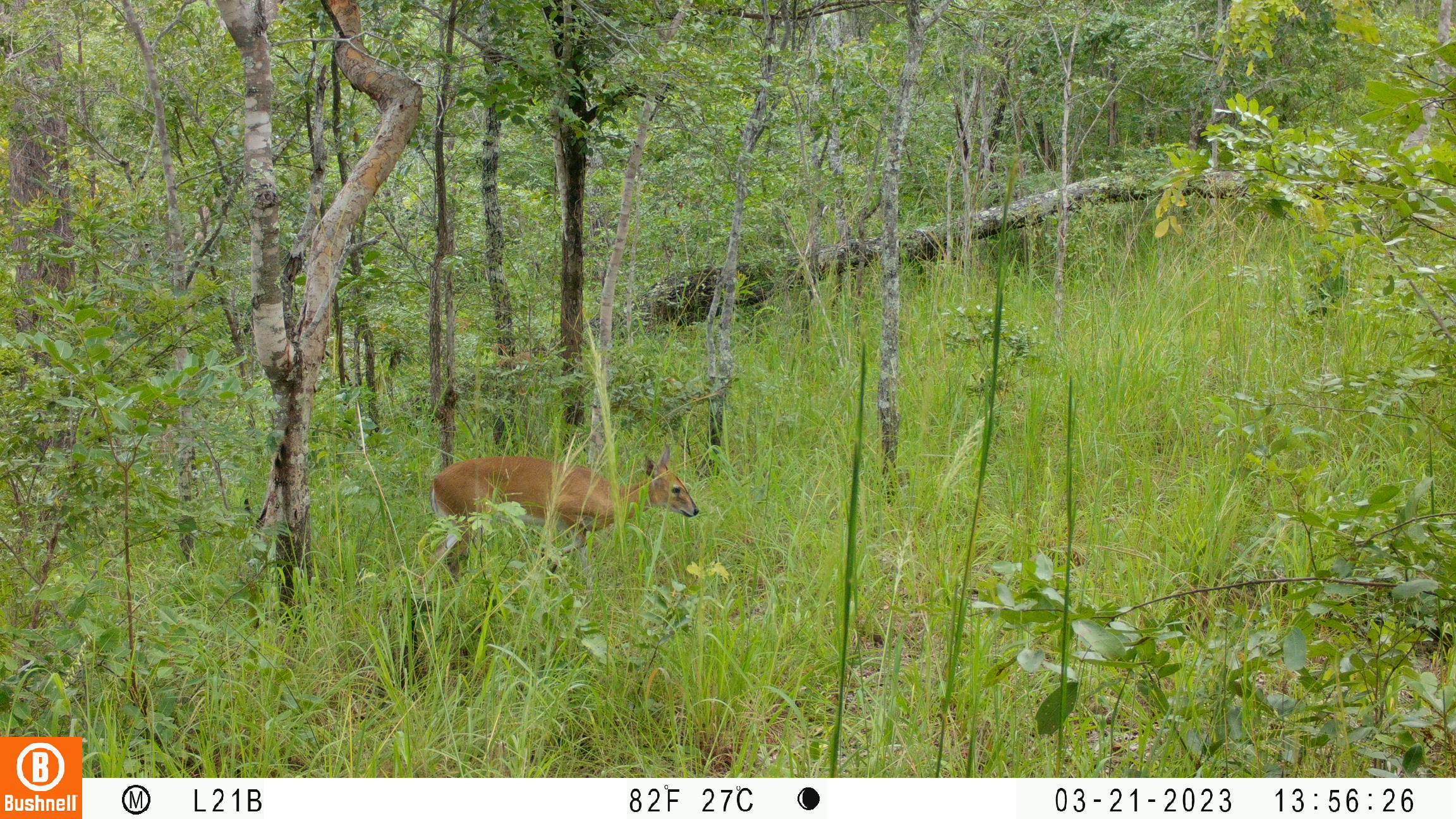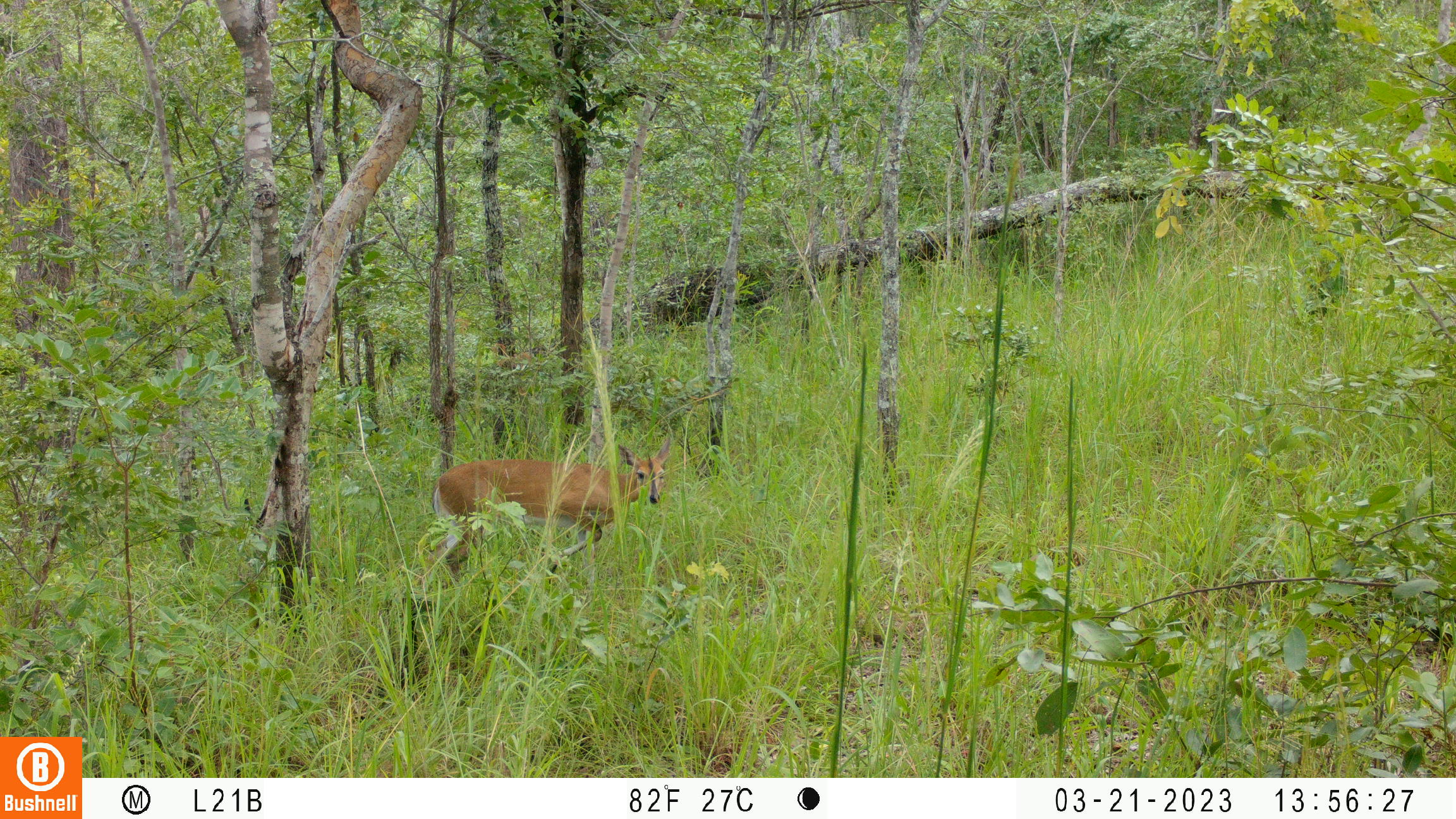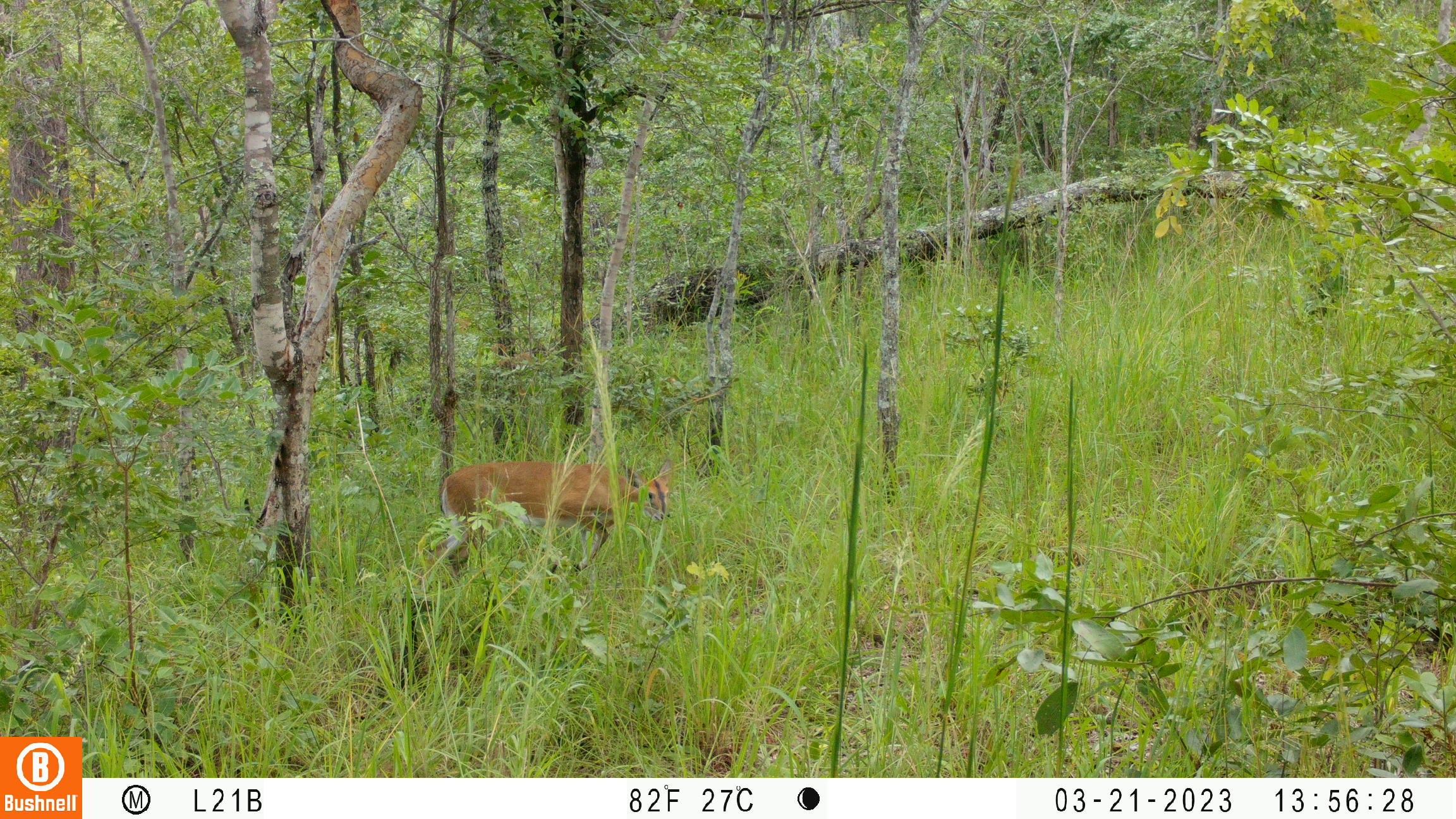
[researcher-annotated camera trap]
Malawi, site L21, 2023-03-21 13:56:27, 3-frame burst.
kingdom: Animalia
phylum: Chordata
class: Mammalia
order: Artiodactyla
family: Bovidae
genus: Sylvicapra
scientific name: Sylvicapra grimmia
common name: common duiker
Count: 1.